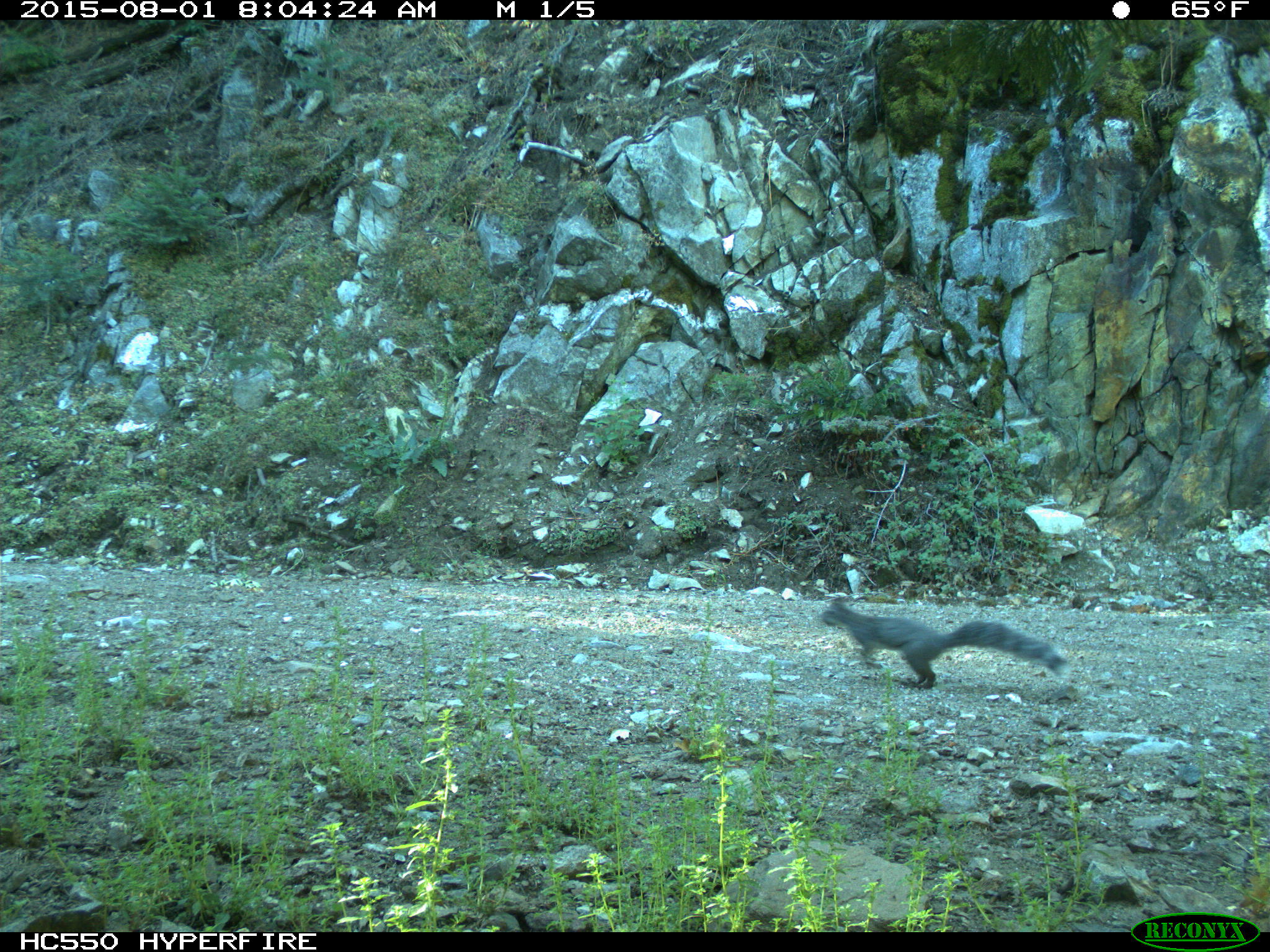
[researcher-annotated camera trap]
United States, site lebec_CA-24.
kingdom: Animalia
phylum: Chordata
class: Mammalia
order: Rodentia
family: Sciuridae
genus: Sciurus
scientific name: Sciurus carolinensis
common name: eastern gray squirrel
Sciurus carolinensis (eastern gray squirrel).